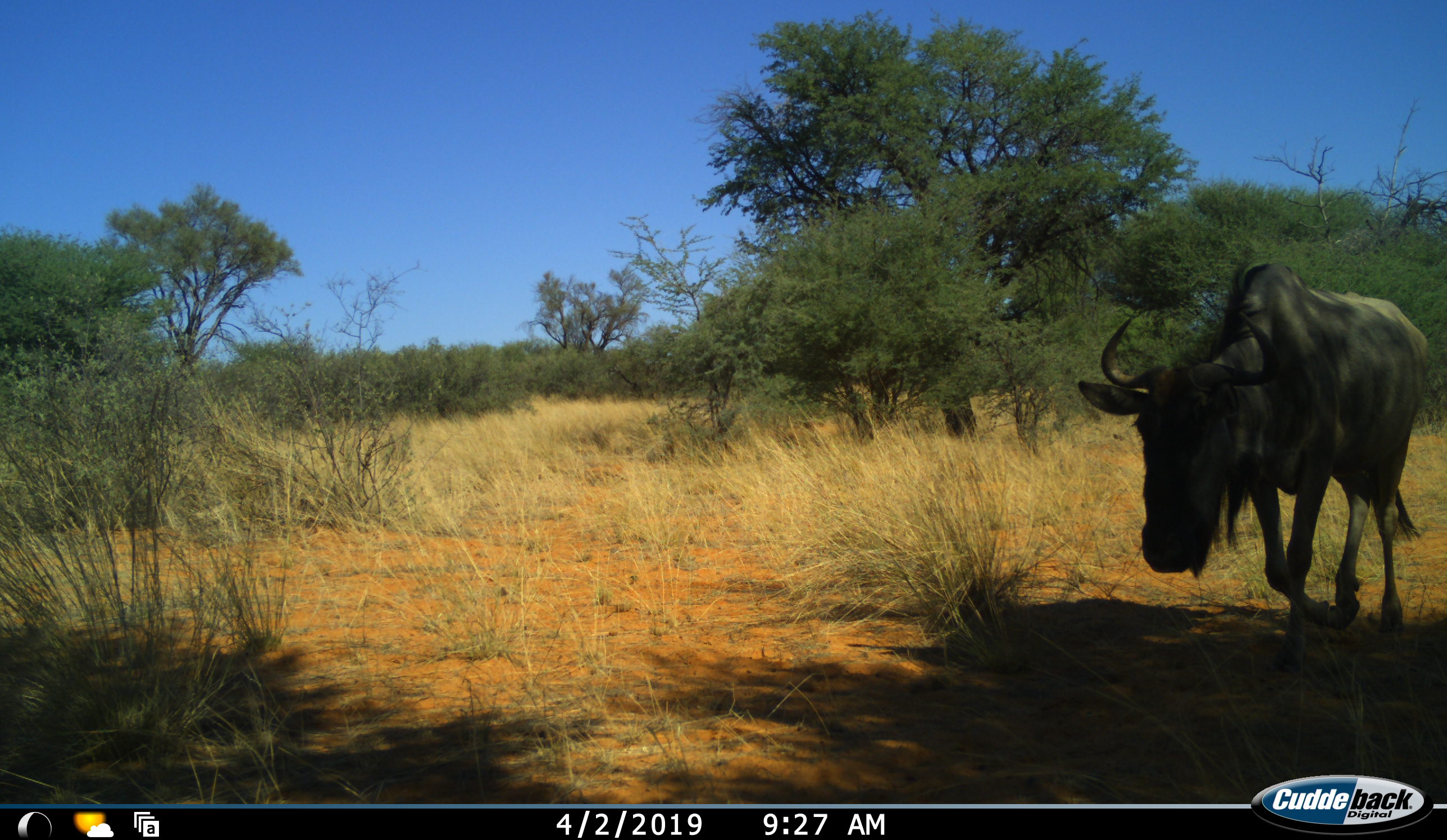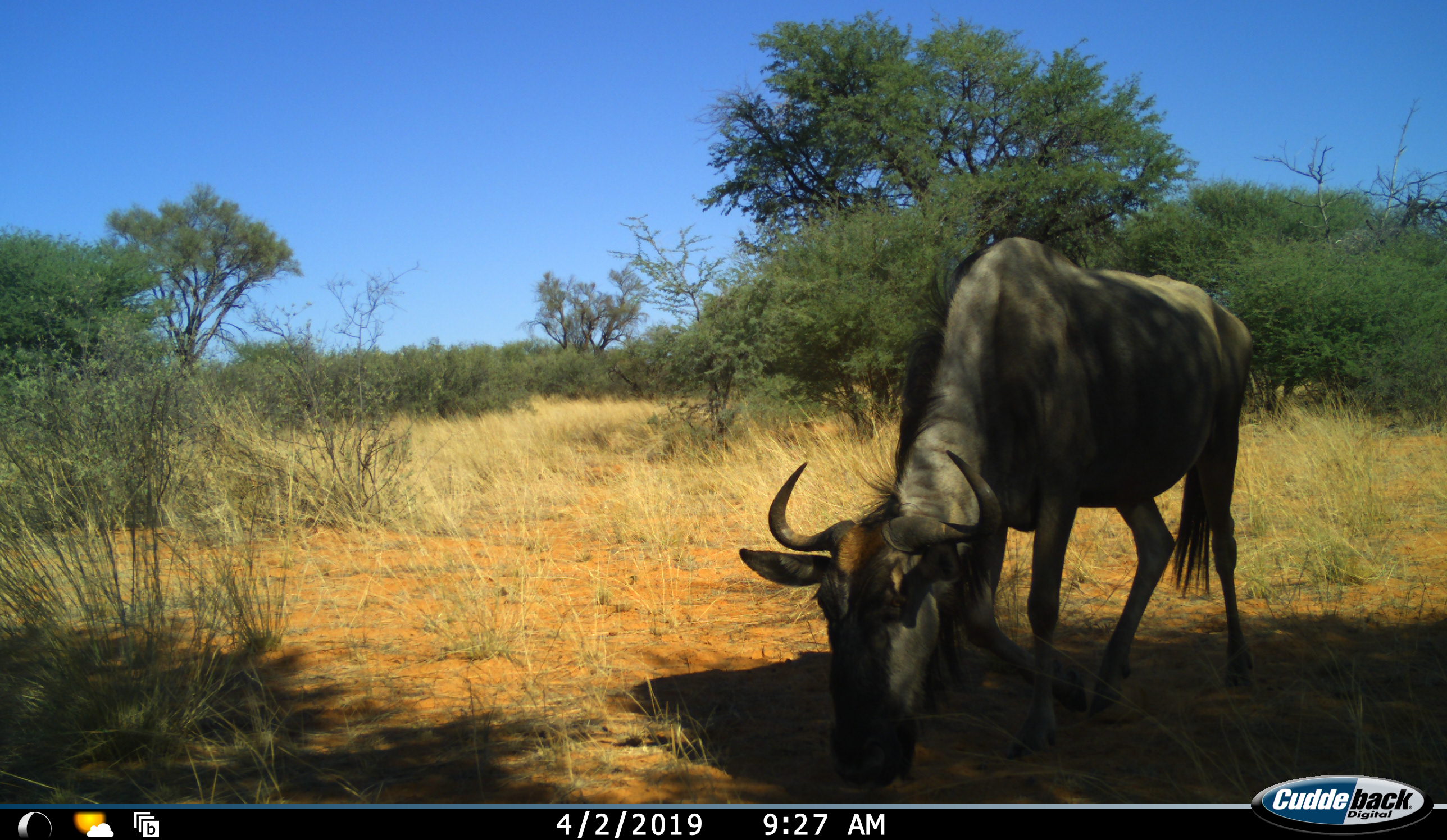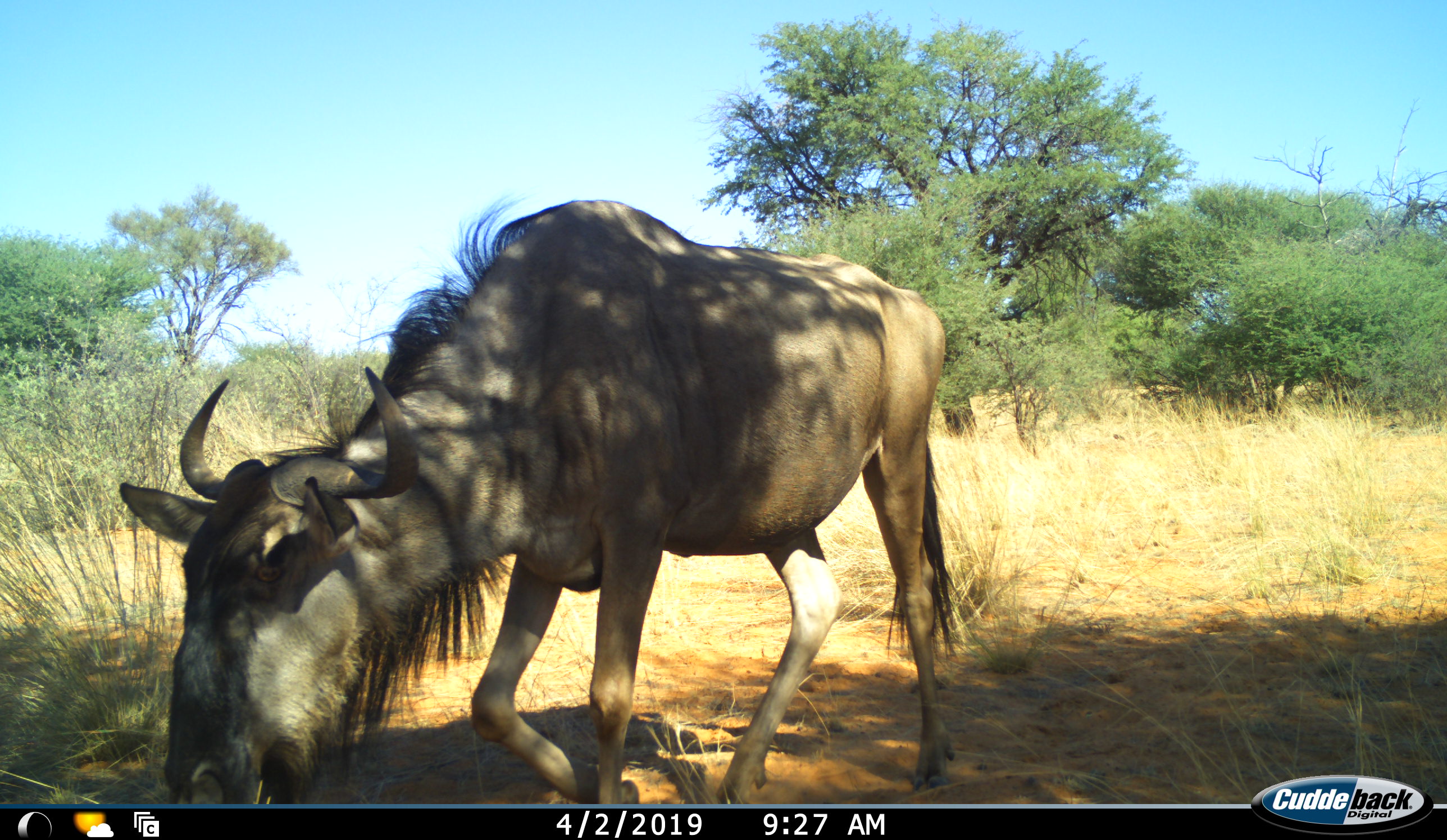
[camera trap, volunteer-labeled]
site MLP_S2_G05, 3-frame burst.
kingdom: Animalia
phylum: Chordata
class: Mammalia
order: Artiodactyla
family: Bovidae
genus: Connochaetes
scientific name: Connochaetes taurinus taurinus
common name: blue wildebeest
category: wildebeestblue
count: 1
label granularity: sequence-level